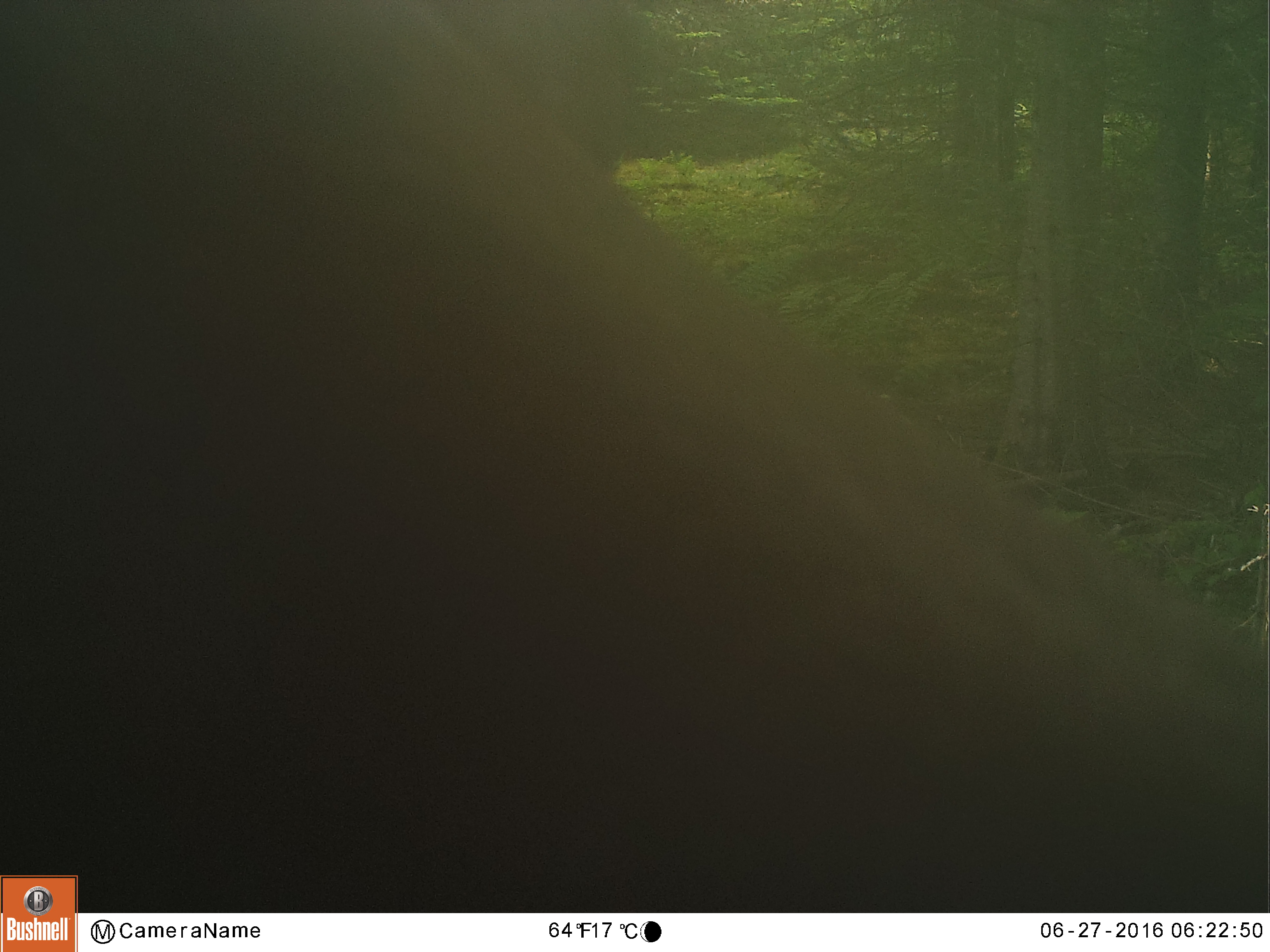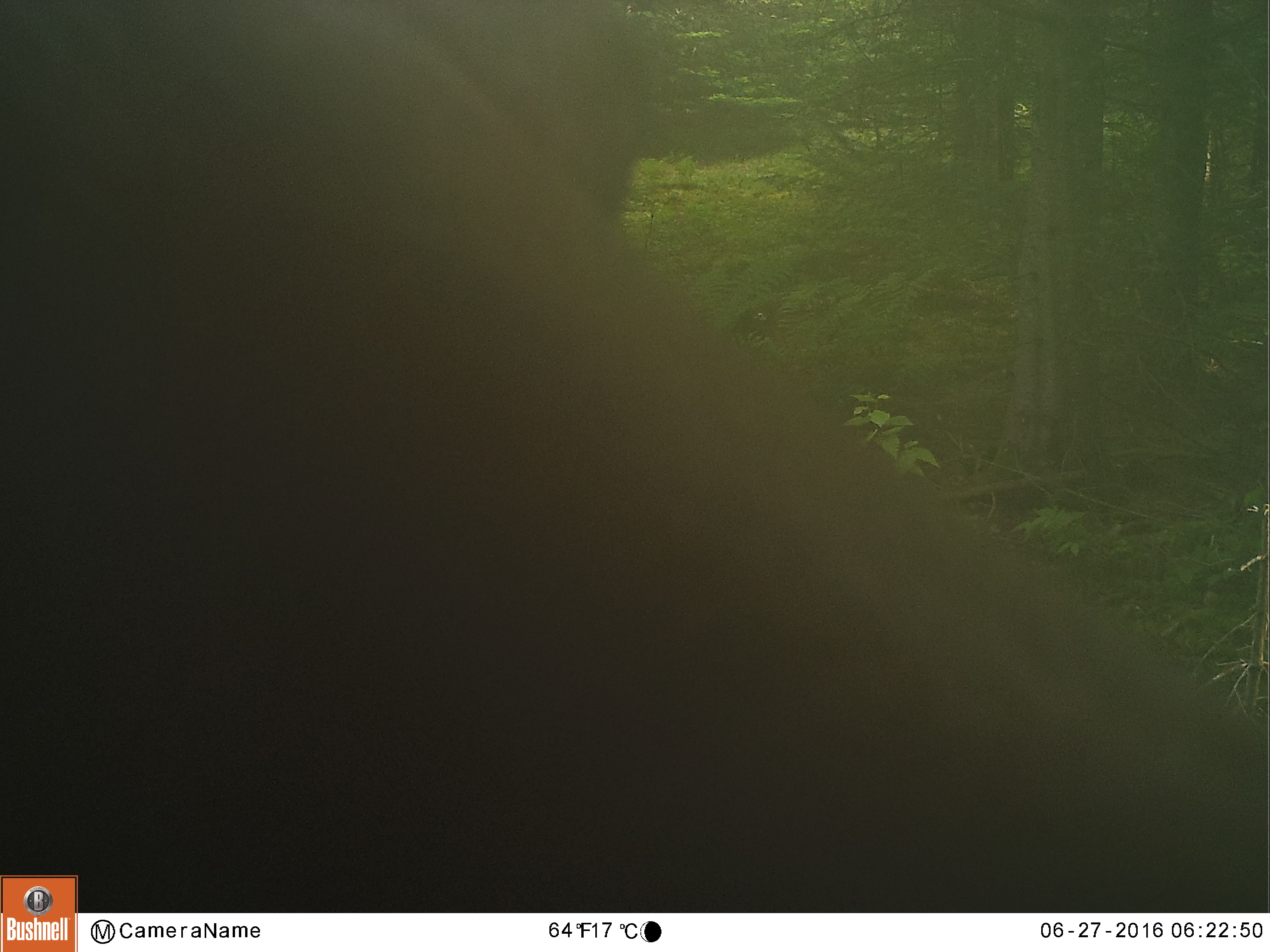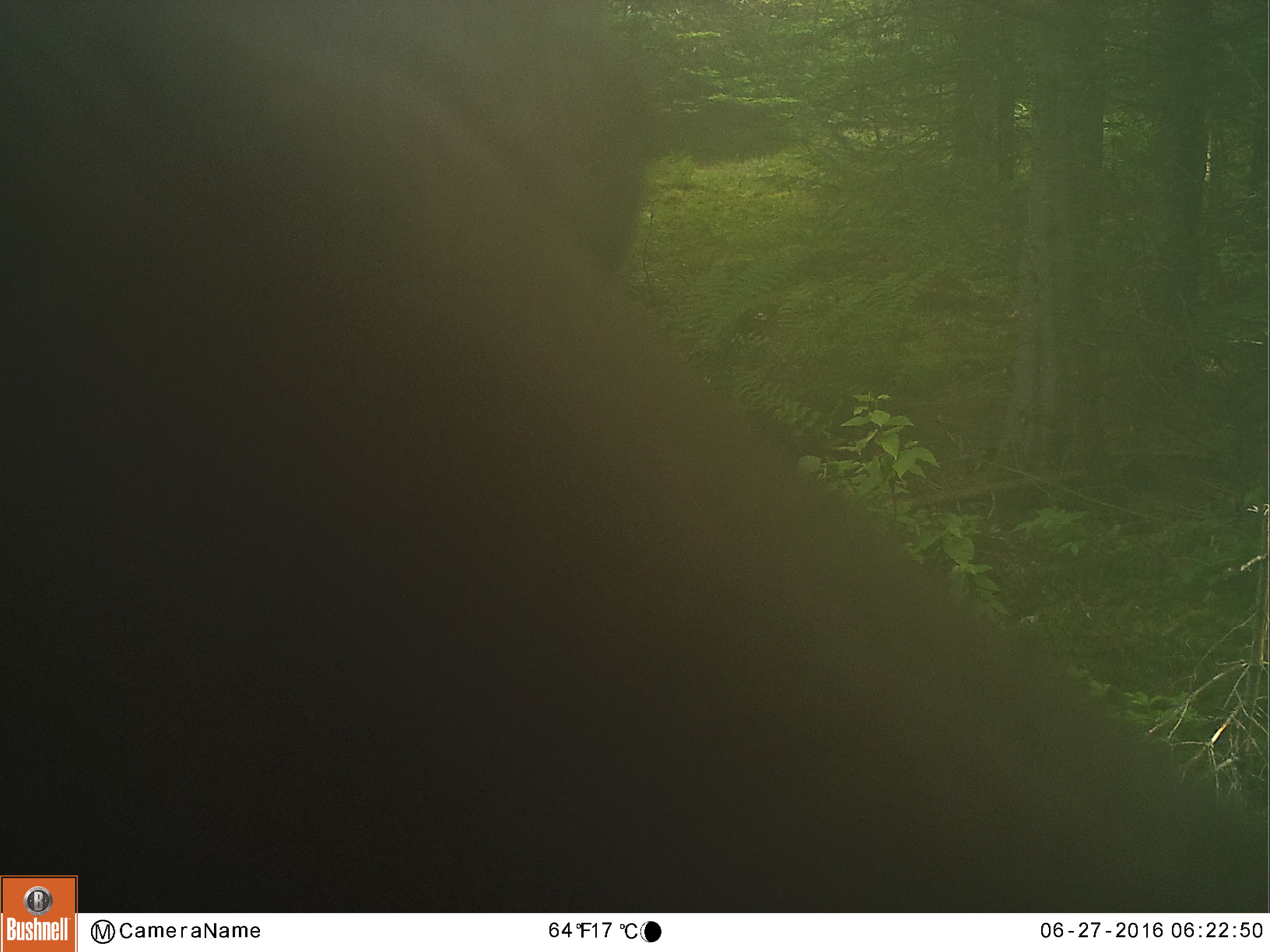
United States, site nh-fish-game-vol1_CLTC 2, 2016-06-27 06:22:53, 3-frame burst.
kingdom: Animalia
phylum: Chordata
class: Mammalia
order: Artiodactyla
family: Cervidae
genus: Alces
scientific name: Alces alces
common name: moose